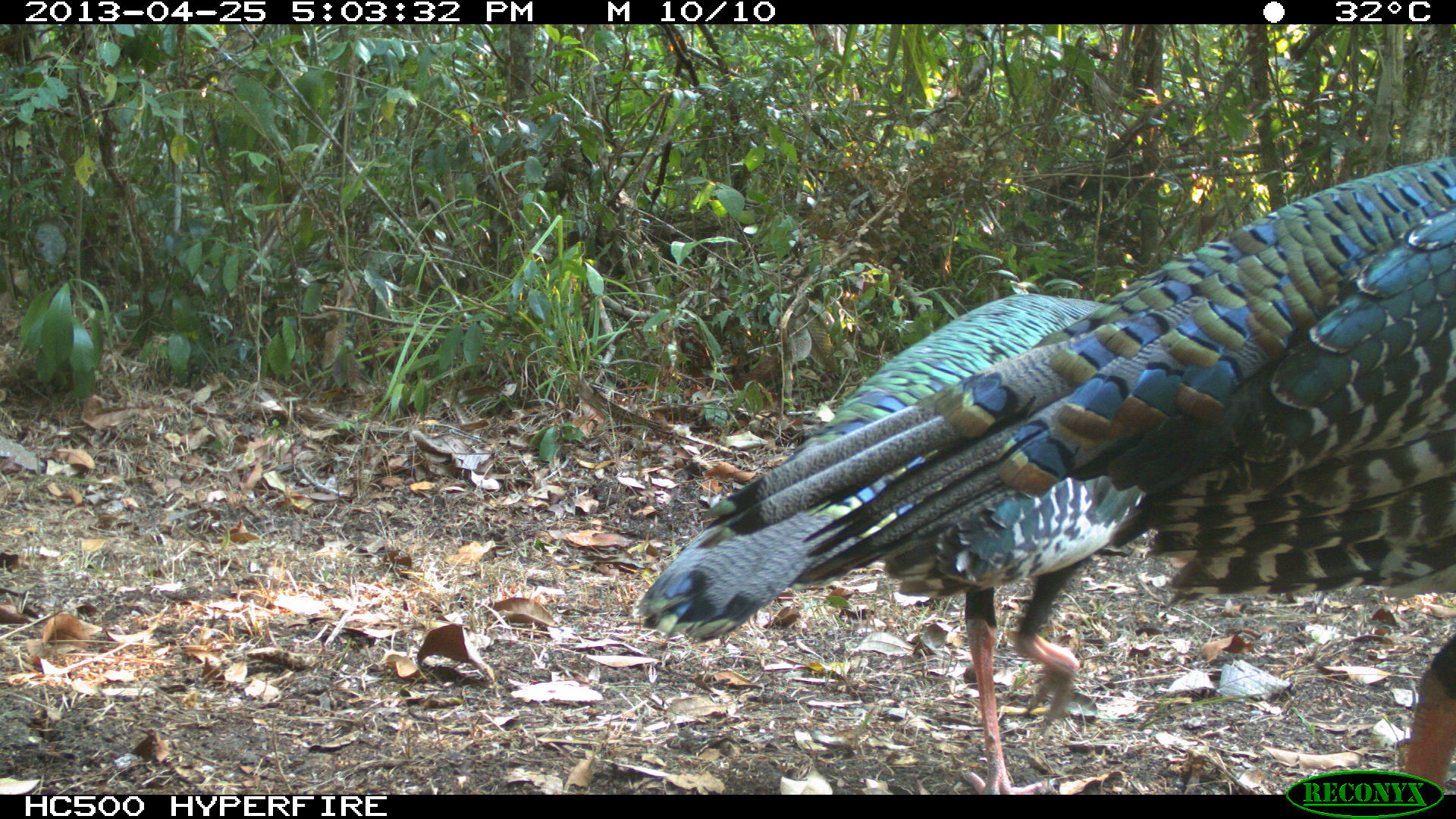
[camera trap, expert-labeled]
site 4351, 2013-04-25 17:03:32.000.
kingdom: Animalia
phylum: Chordata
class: Aves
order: Galliformes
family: Phasianidae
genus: Meleagris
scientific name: Meleagris ocellata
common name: ocellated turkey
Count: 3.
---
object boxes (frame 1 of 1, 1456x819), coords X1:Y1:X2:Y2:
meleagris ocellata: 695:154:1456:794; 633:291:1144:795